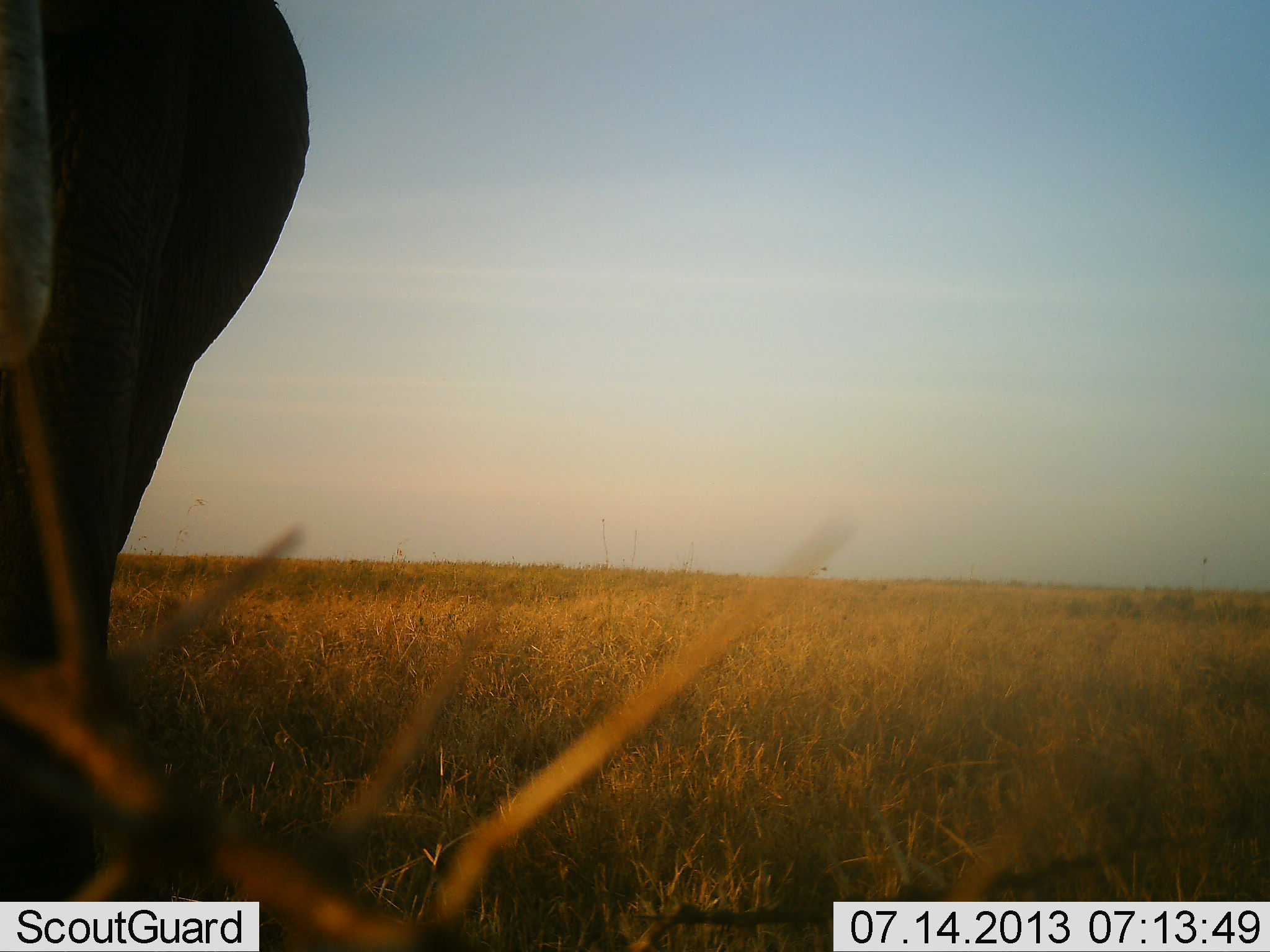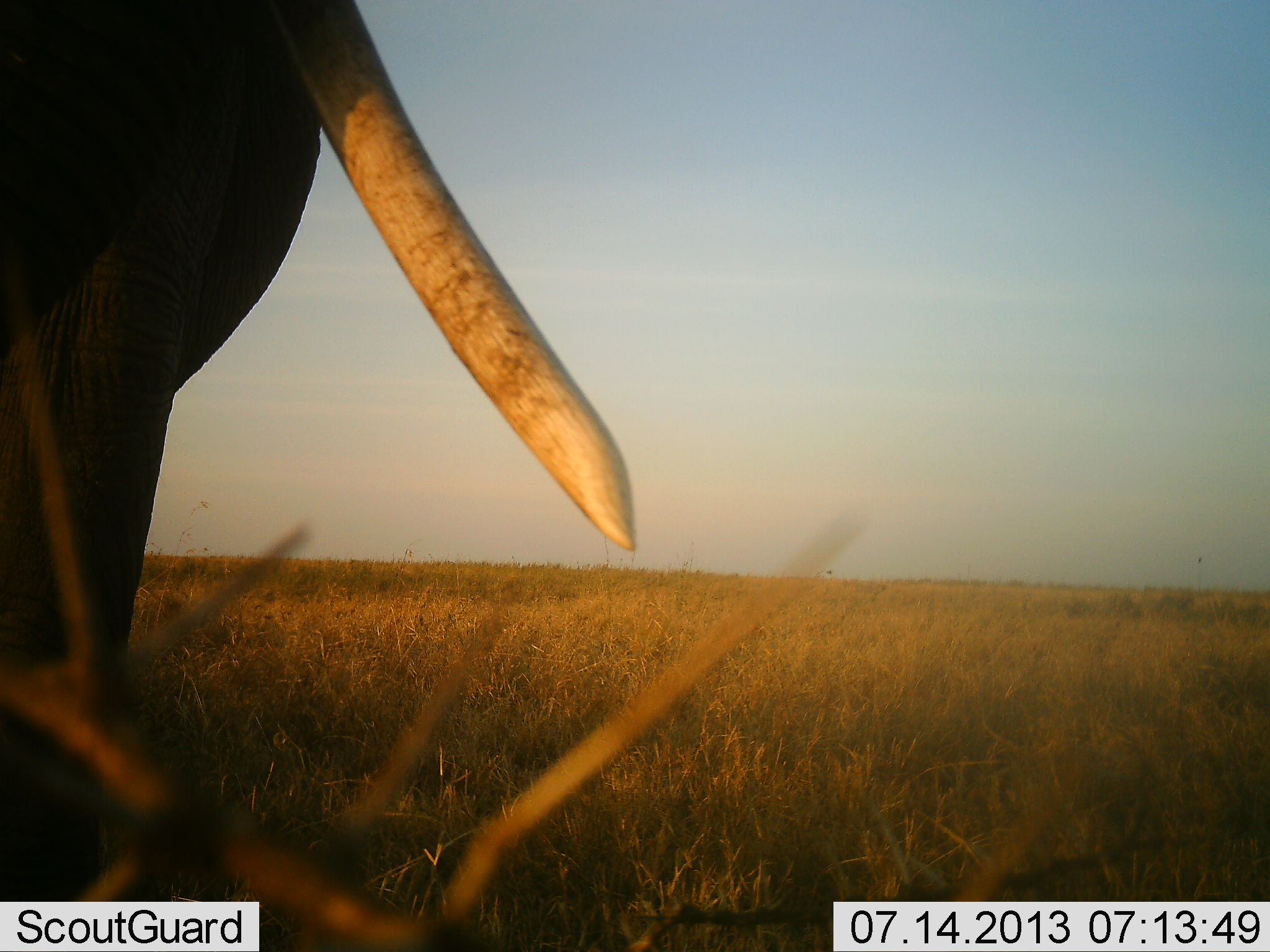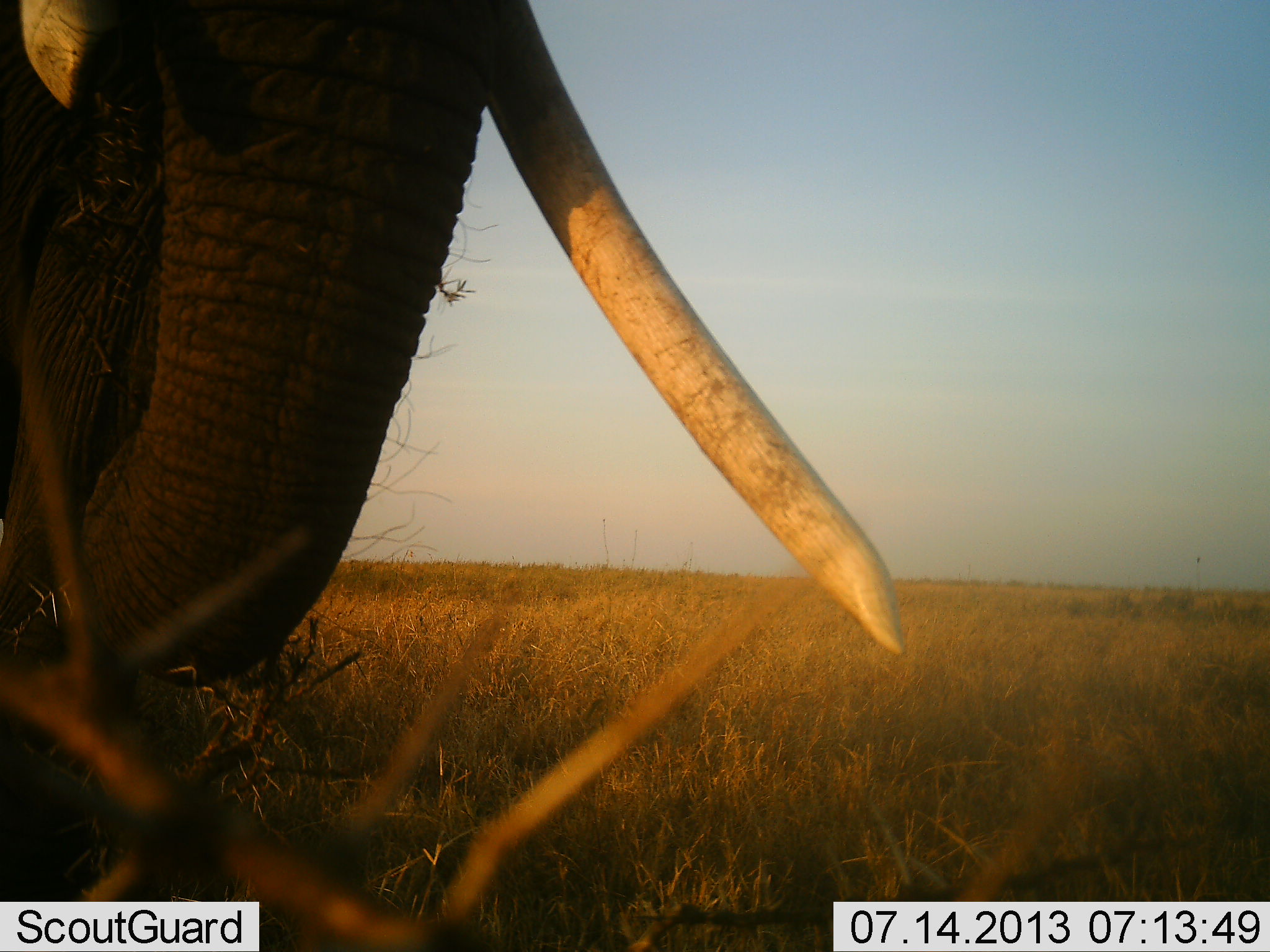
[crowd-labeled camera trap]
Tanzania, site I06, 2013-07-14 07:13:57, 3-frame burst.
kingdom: Animalia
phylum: Chordata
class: Mammalia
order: Proboscidea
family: Elephantidae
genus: Loxodonta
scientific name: Loxodonta africana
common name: african bush elephant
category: elephant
Elephant (african bush elephant) (Loxodonta africana), count 1. Behavior (volunteer vote fractions): standing 46%, resting 0%, moving 43%, interacting 3%. Young present (vote fraction): 0%. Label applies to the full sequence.